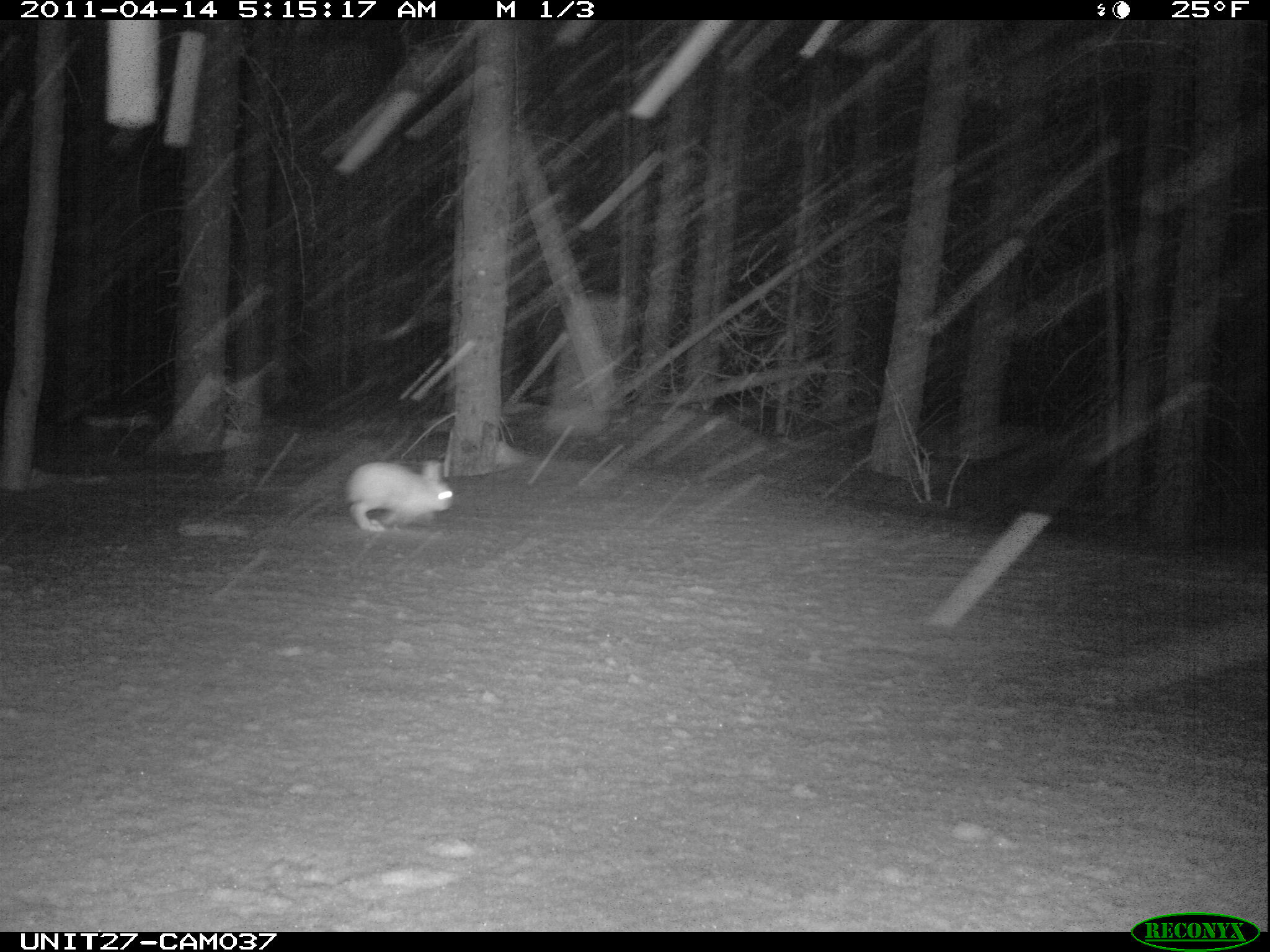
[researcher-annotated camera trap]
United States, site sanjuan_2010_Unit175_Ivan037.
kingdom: Animalia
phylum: Chordata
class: Mammalia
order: Lagomorpha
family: Leporidae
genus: Lepus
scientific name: Lepus americanus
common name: snowshoe hare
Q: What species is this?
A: Lepus americanus (snowshoe hare).